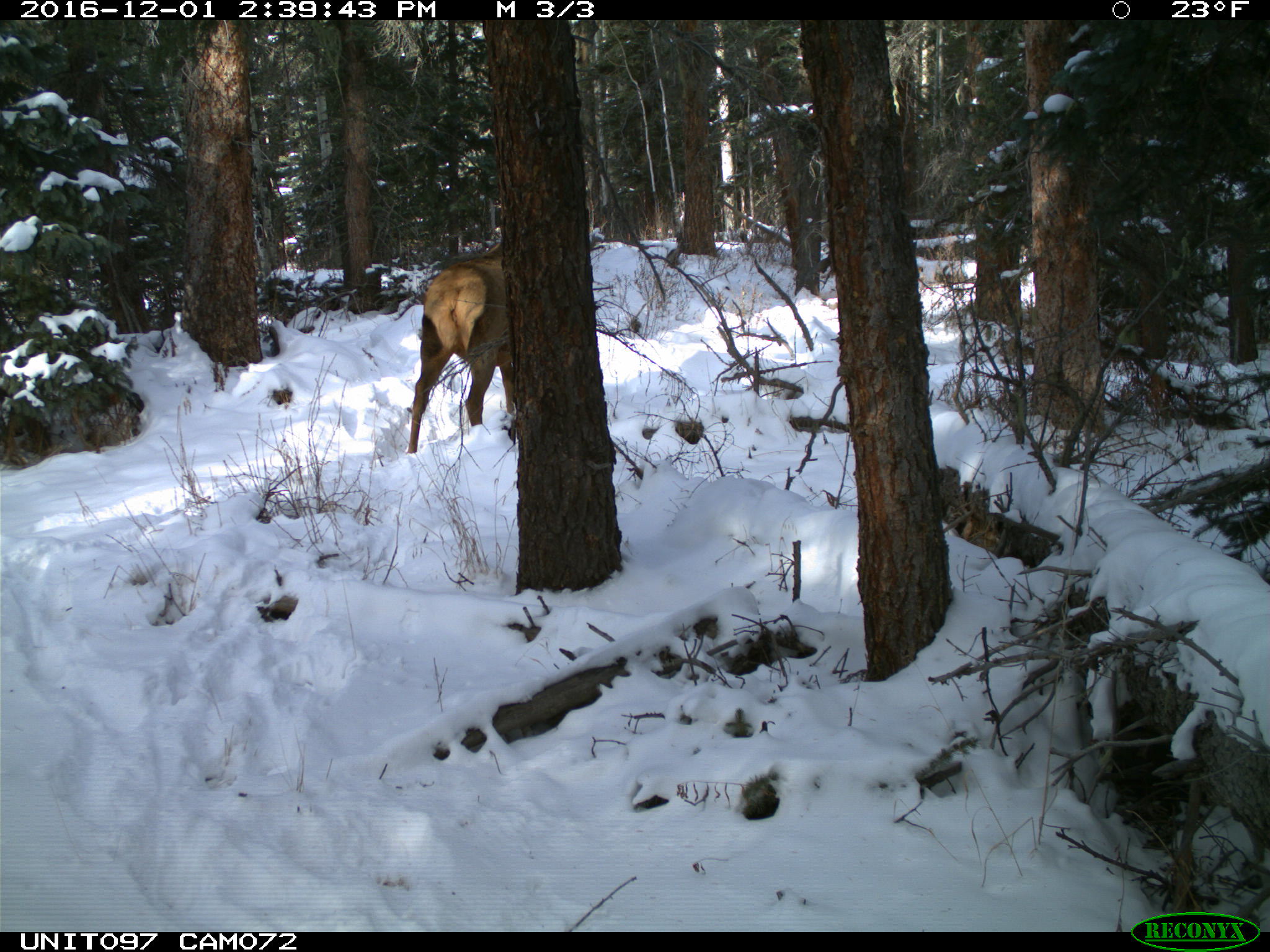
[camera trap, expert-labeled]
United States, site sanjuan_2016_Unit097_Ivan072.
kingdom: Animalia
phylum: Chordata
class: Mammalia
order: Artiodactyla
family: Cervidae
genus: Cervus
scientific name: Cervus elaphus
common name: red deer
Cervus elaphus (red deer).